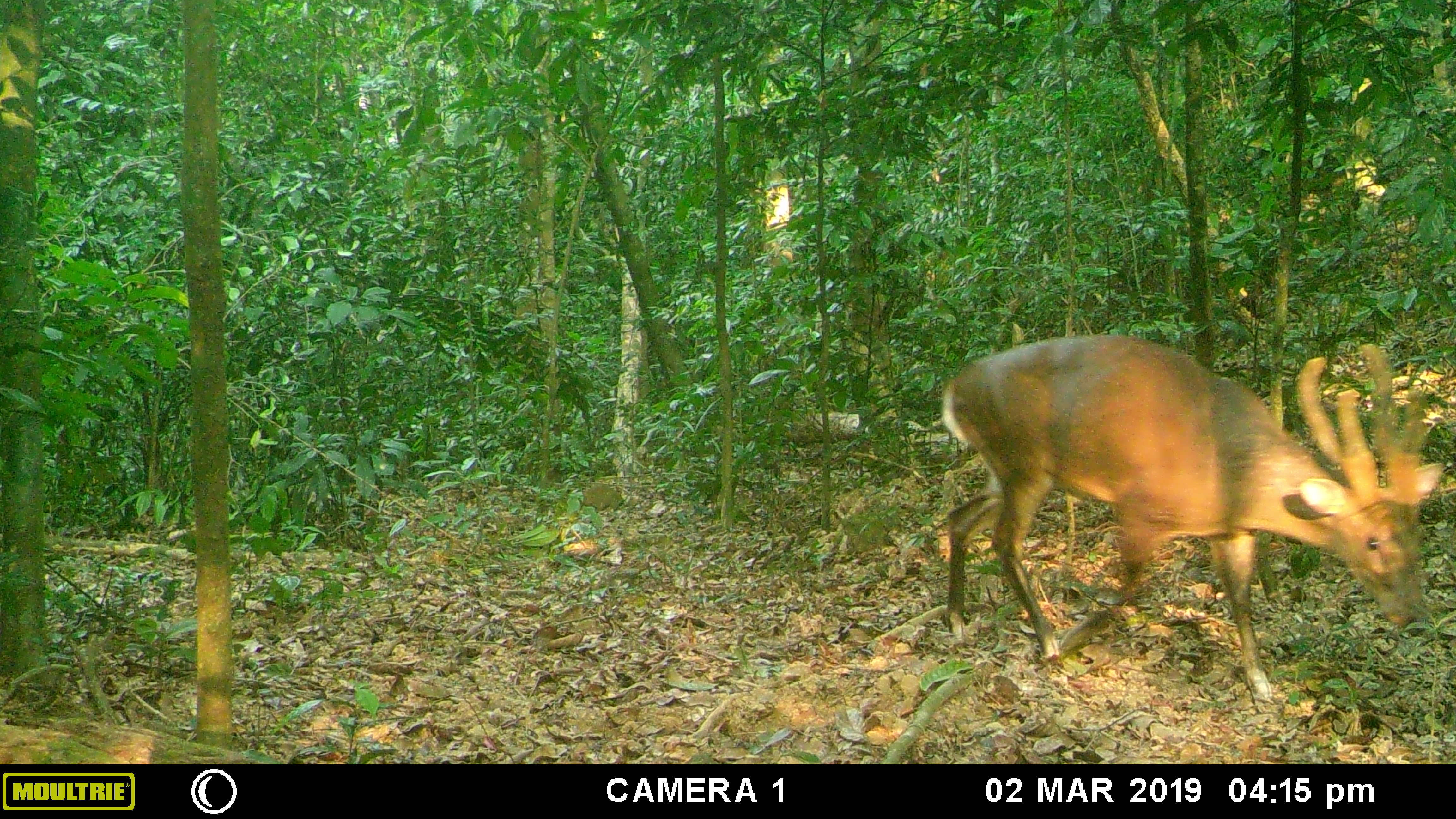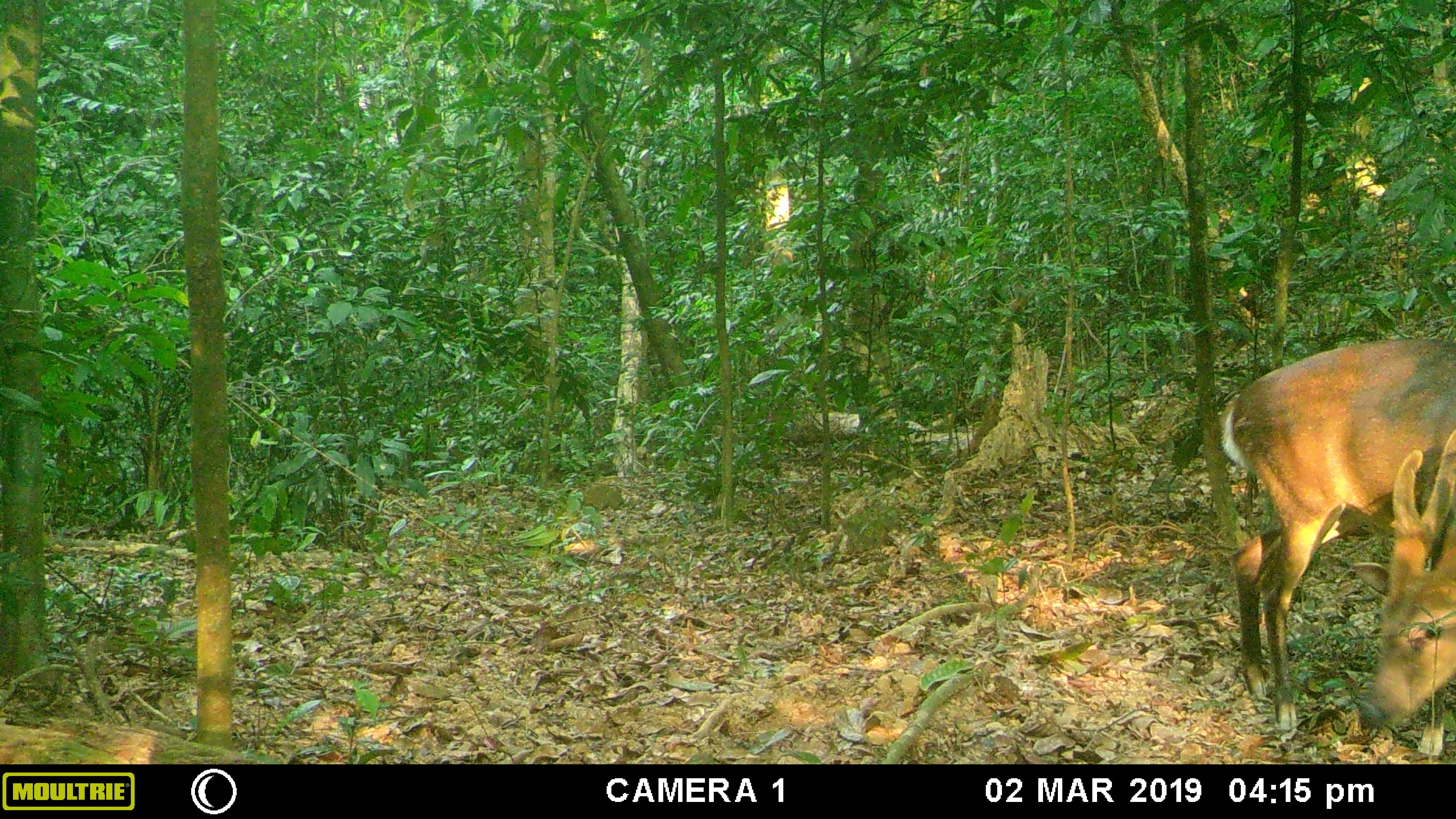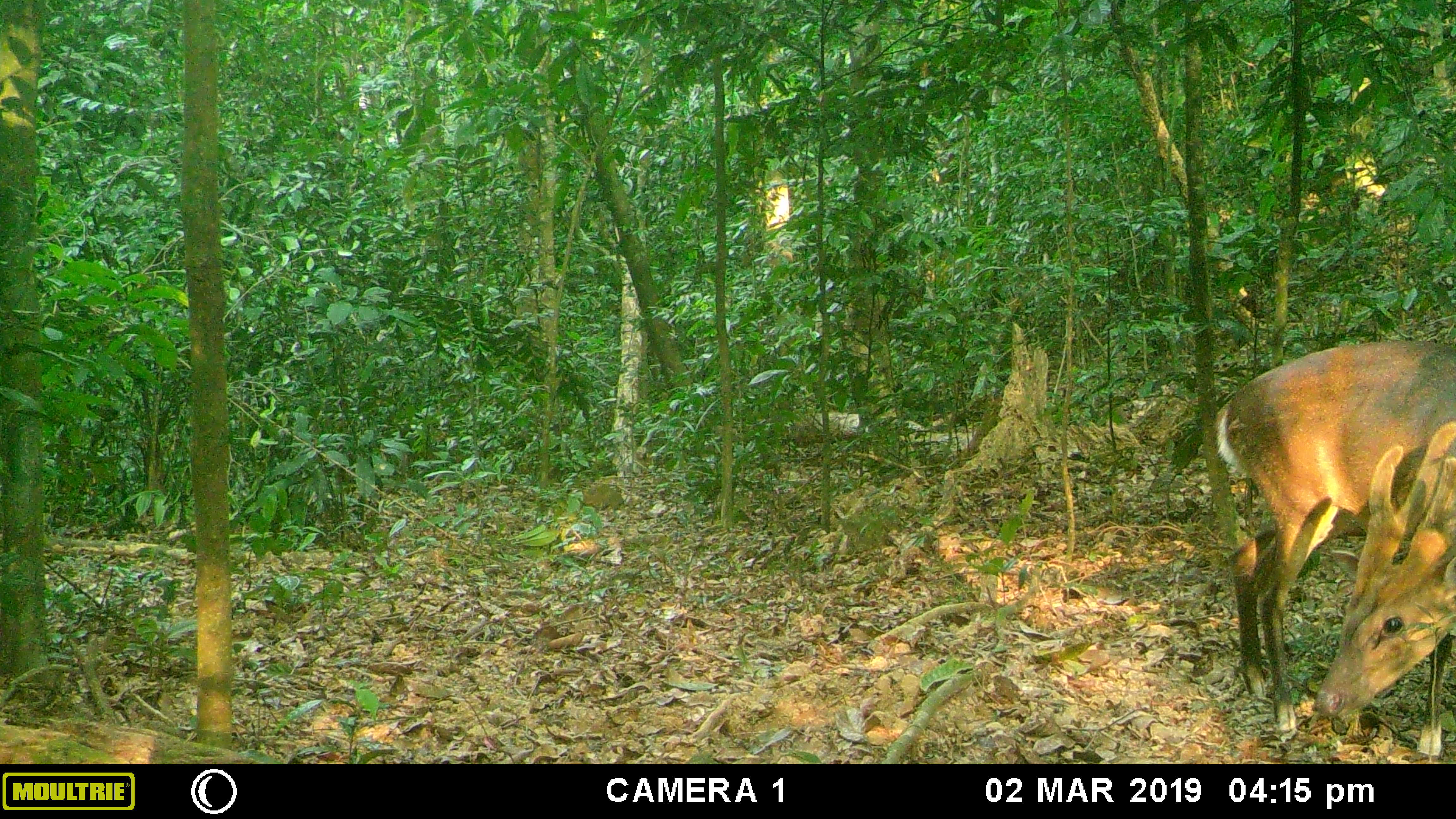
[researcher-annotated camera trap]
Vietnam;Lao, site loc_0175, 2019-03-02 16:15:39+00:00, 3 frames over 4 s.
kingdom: Animalia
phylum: Chordata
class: Mammalia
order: Artiodactyla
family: Cervidae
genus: Muntiacus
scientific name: Muntiacus vuquangensis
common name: large-antlered muntjac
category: large antlered muntjac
Large antlered muntjac (large-antlered muntjac) (Muntiacus vuquangensis). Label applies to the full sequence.